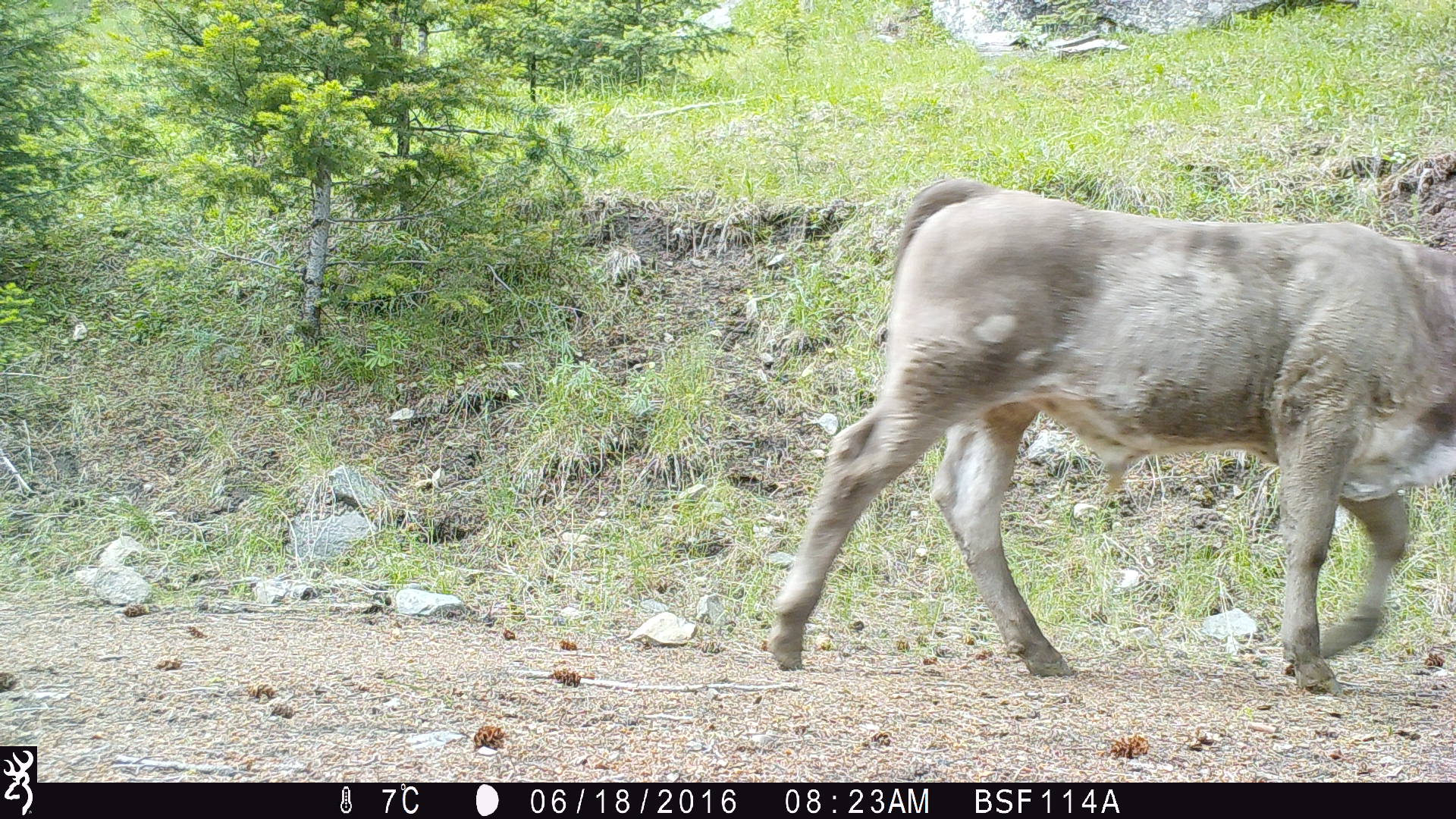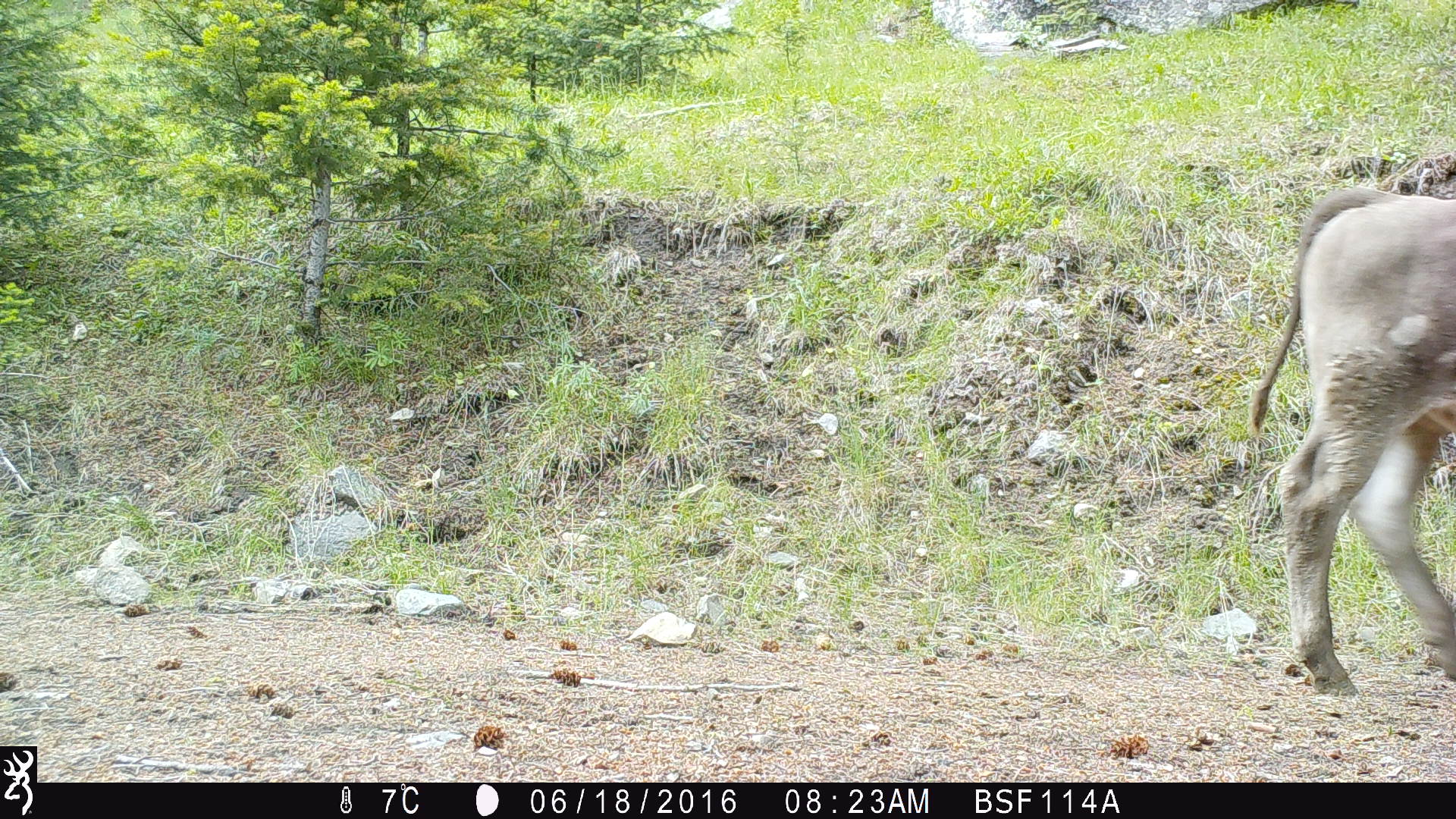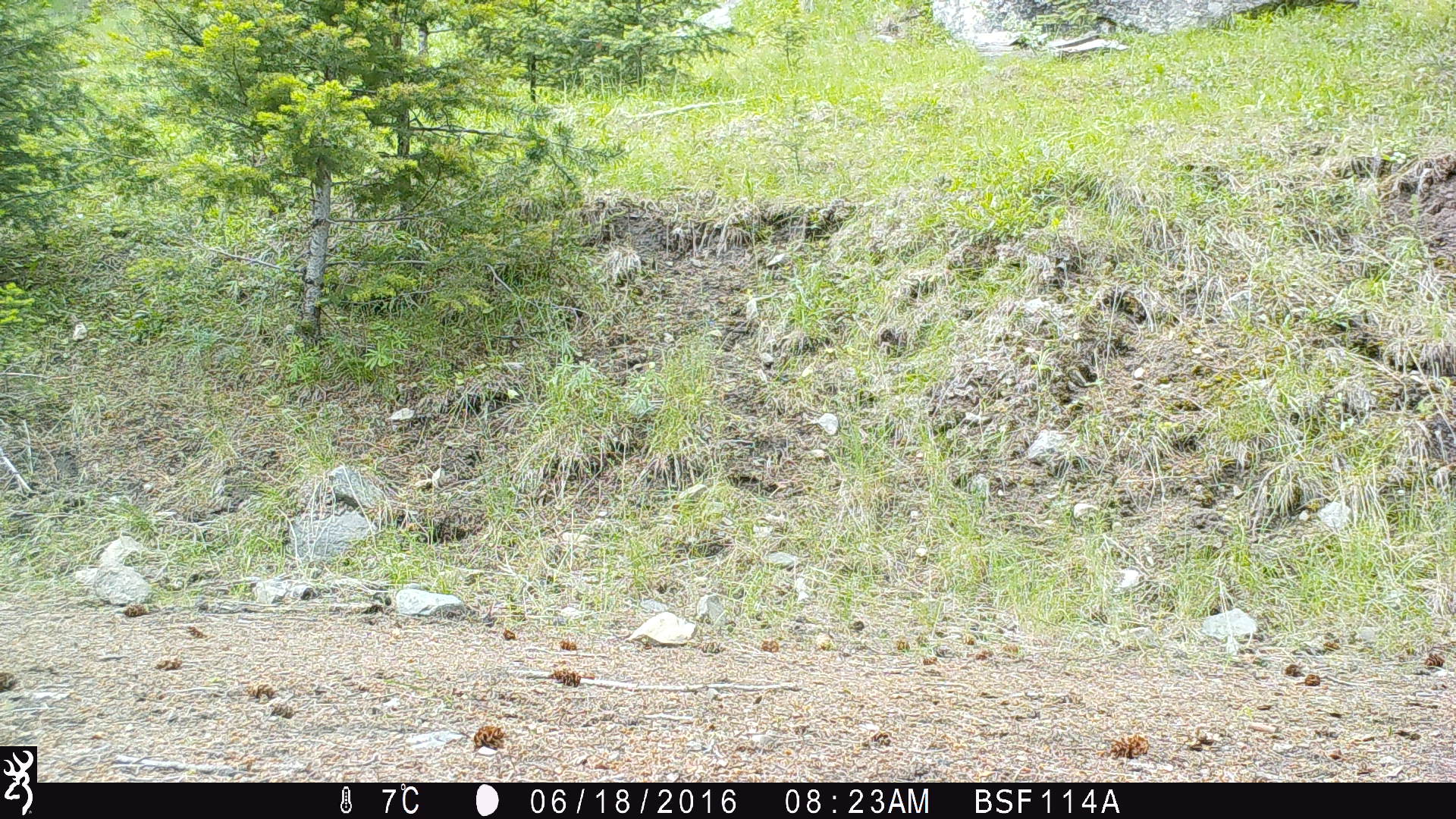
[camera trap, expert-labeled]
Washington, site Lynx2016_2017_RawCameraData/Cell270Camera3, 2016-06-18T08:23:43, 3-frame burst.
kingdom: Animalia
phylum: Chordata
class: Mammalia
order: Artiodactyla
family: Bovidae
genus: Bos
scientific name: Bos taurus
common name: domestic cattle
Domestic cattle (Bos taurus). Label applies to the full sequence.